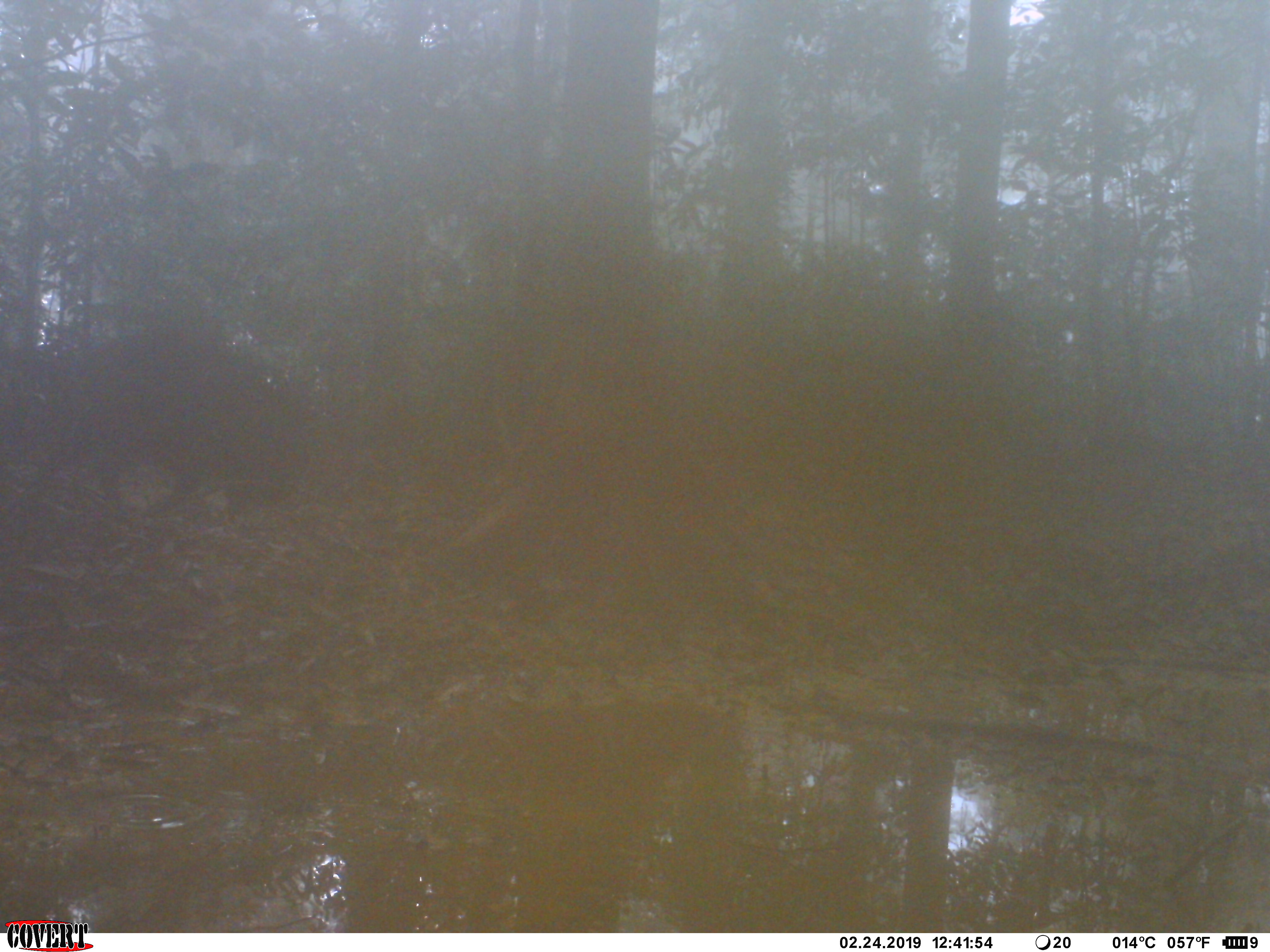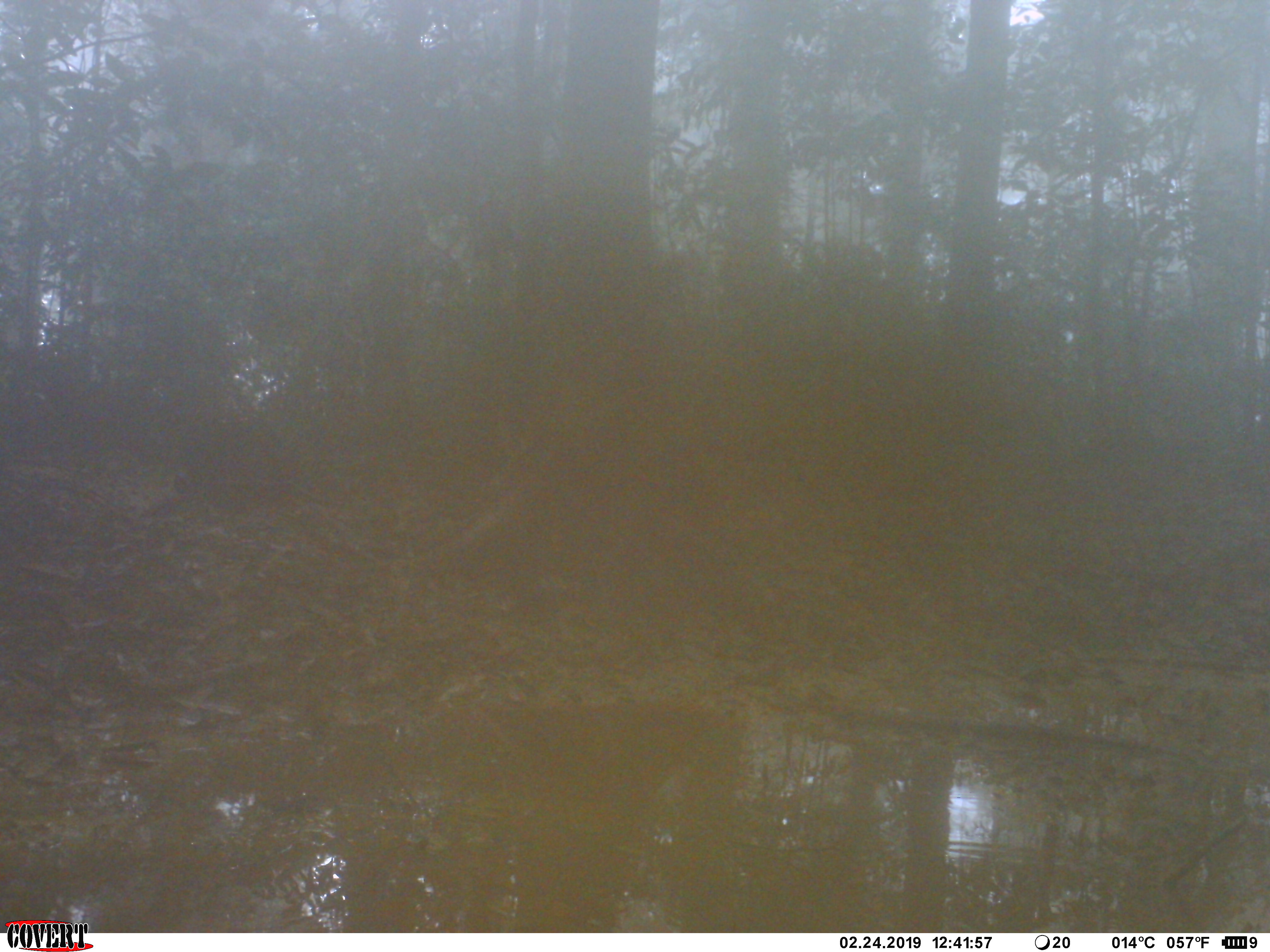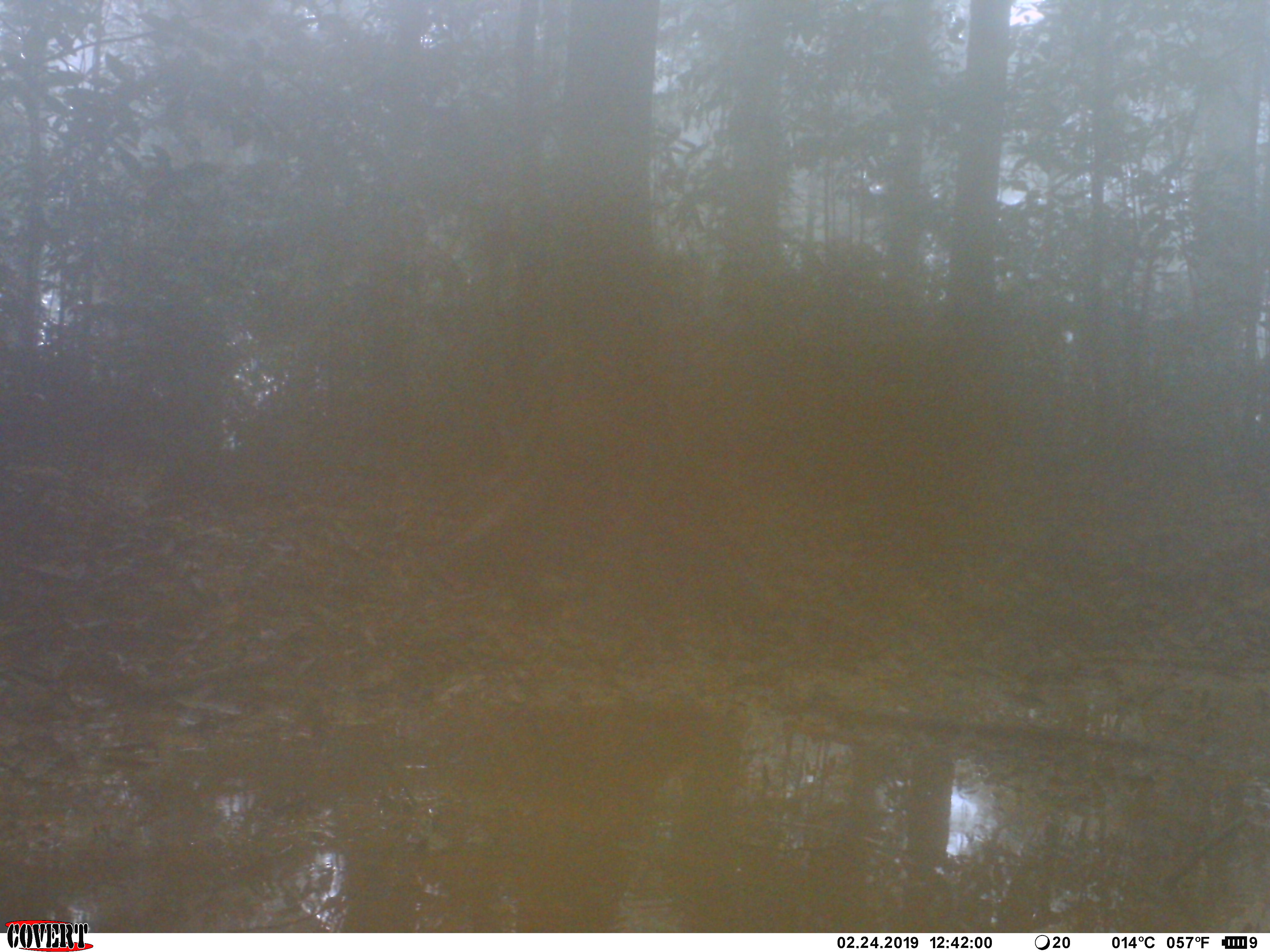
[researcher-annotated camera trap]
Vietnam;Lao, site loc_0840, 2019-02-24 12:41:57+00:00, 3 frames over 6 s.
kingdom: Animalia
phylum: Chordata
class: Mammalia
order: Artiodactyla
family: Suidae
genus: Sus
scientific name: Sus scrofa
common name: eurasian wild pig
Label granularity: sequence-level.